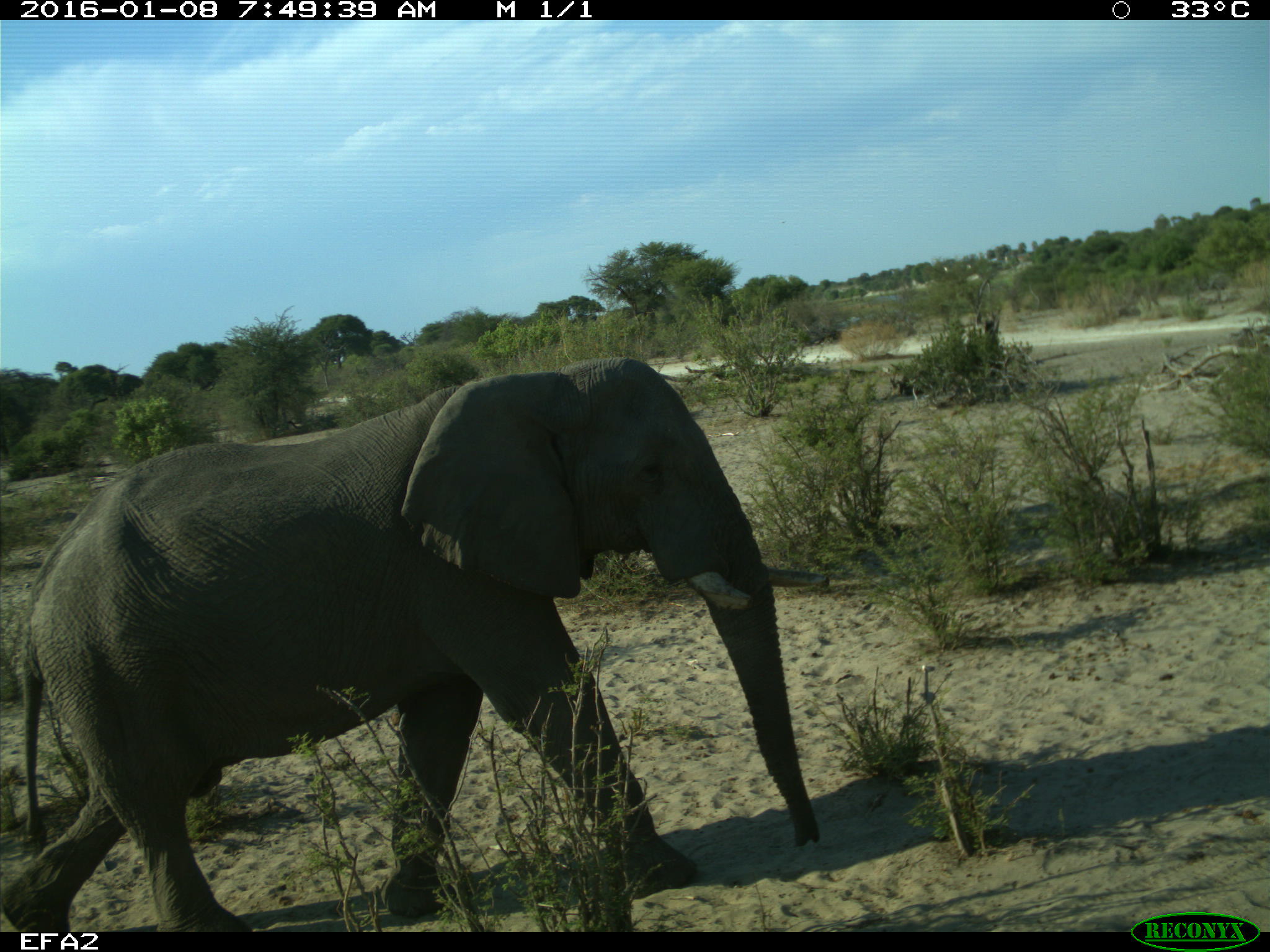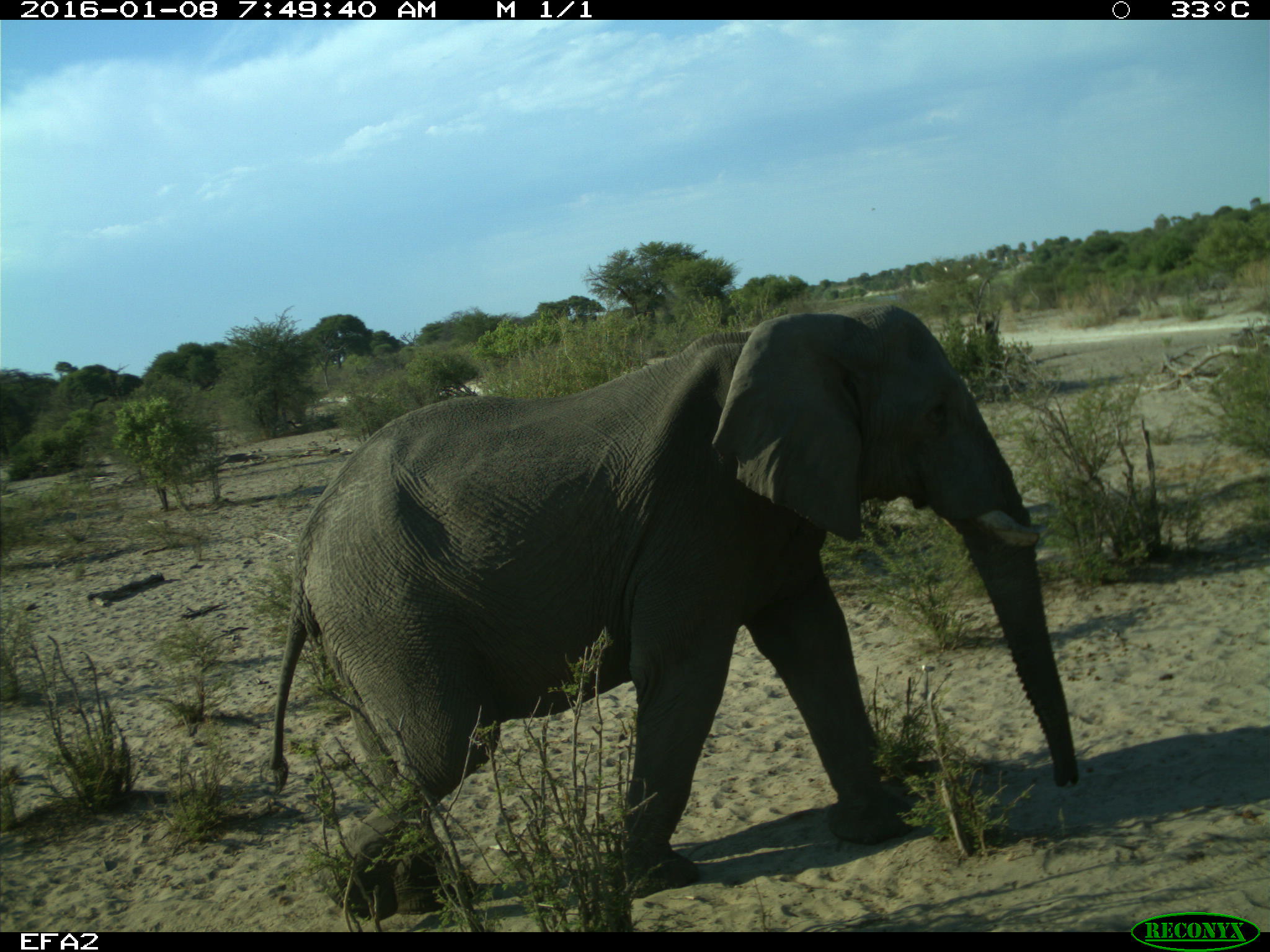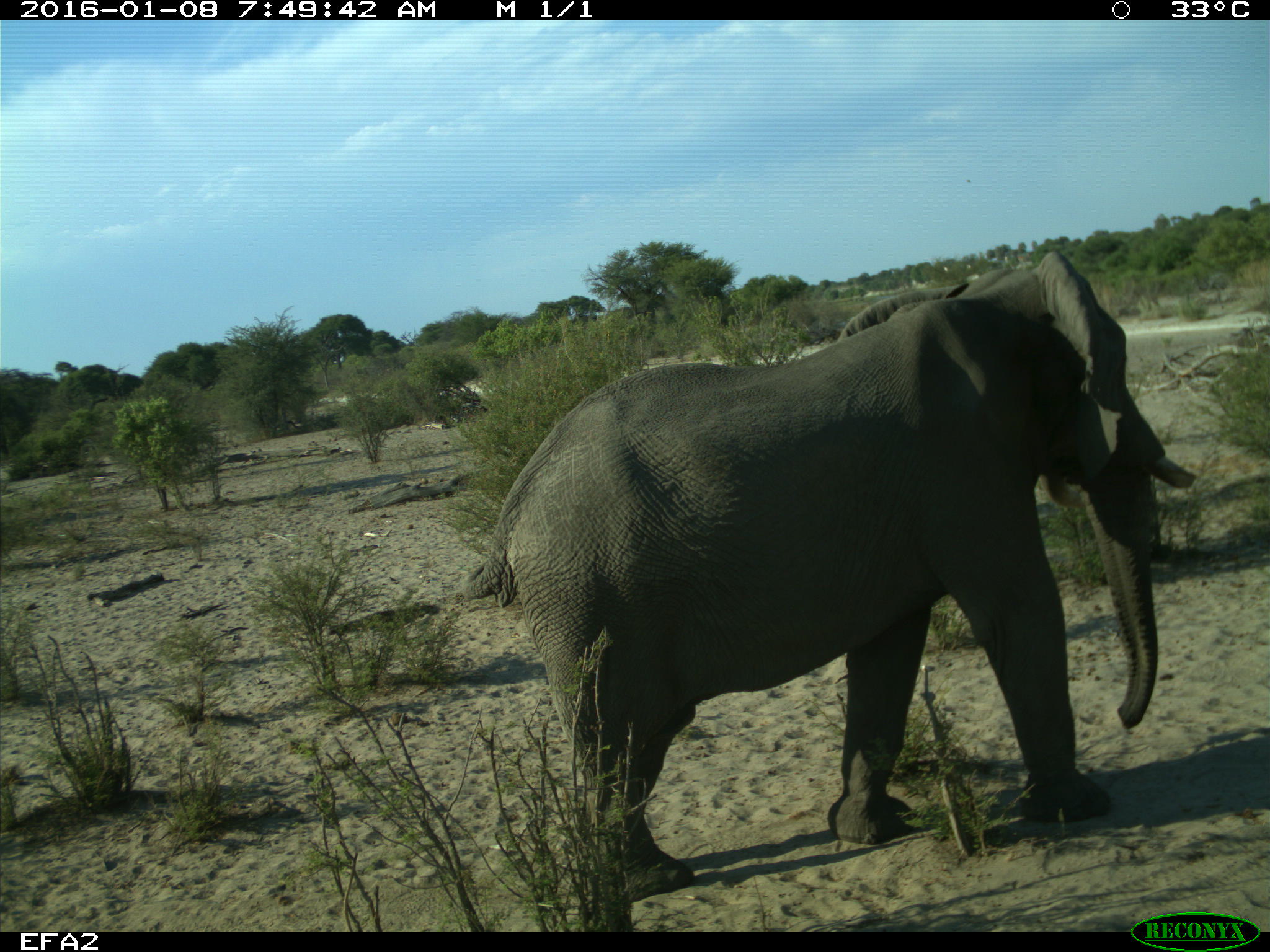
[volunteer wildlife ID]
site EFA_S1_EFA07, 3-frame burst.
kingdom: Animalia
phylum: Chordata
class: Mammalia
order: Proboscidea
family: Elephantidae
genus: Loxodonta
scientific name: Loxodonta africana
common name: african bush elephant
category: elephant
Elephant (african bush elephant) (Loxodonta africana), count 1. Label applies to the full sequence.